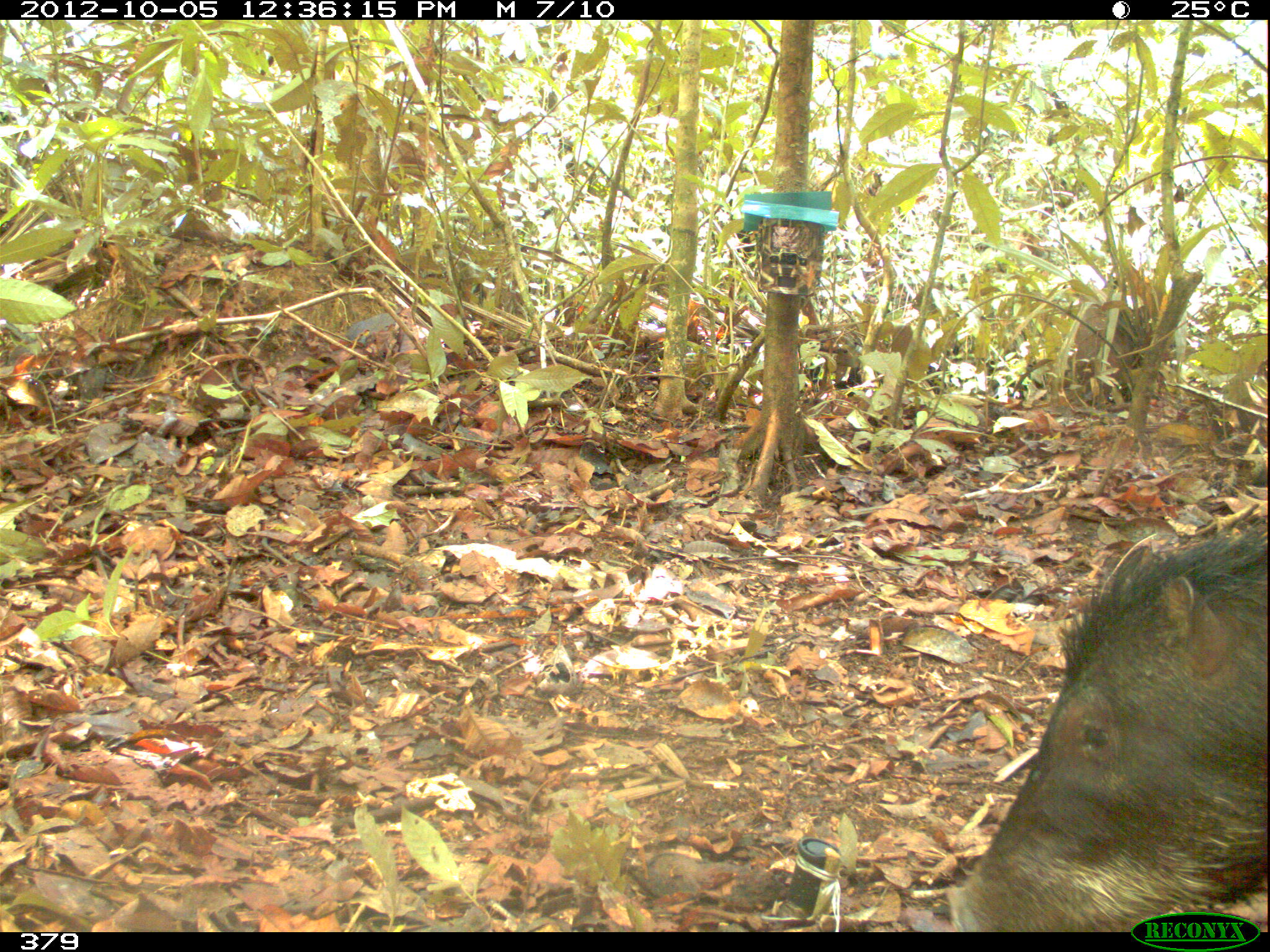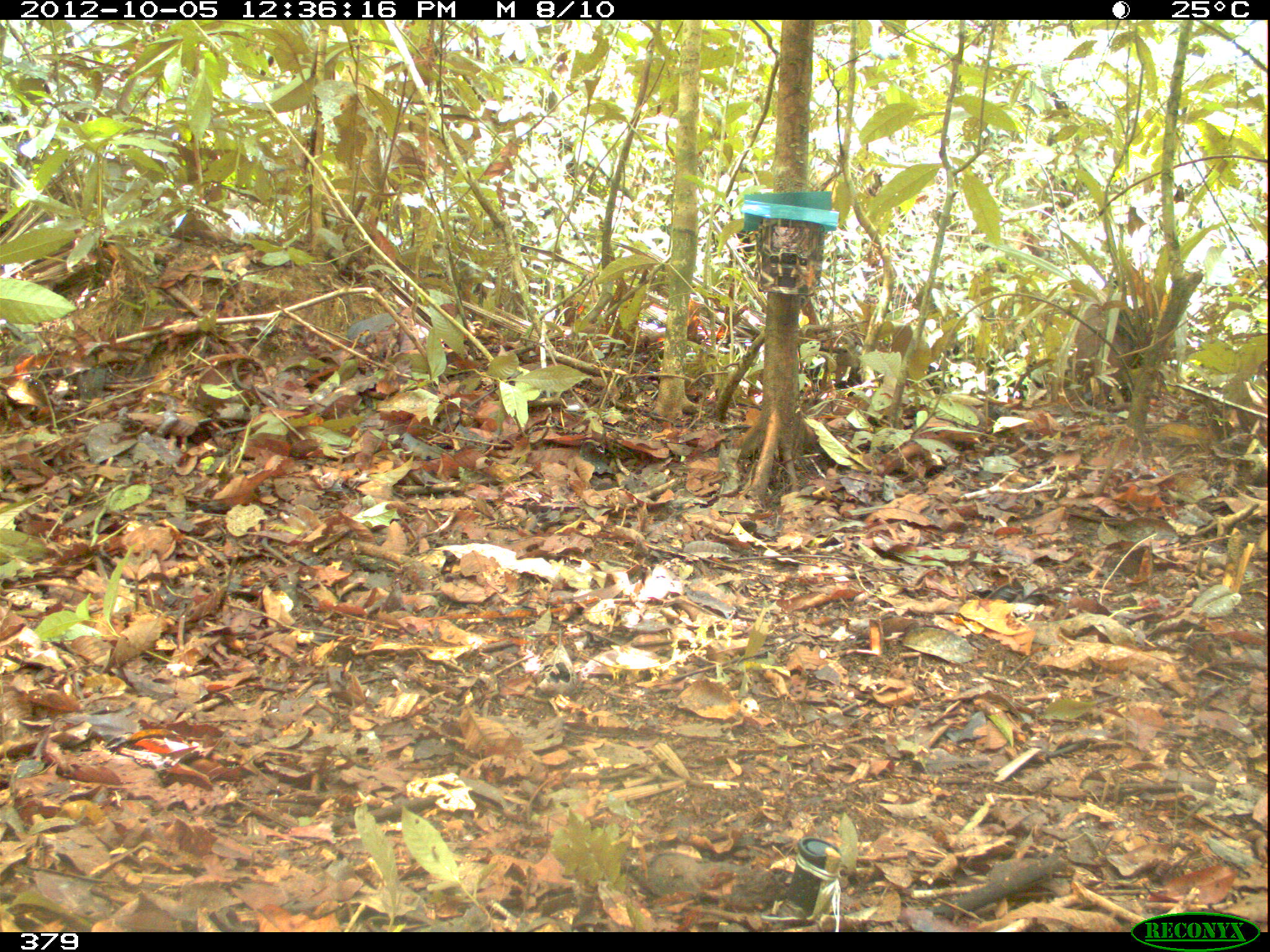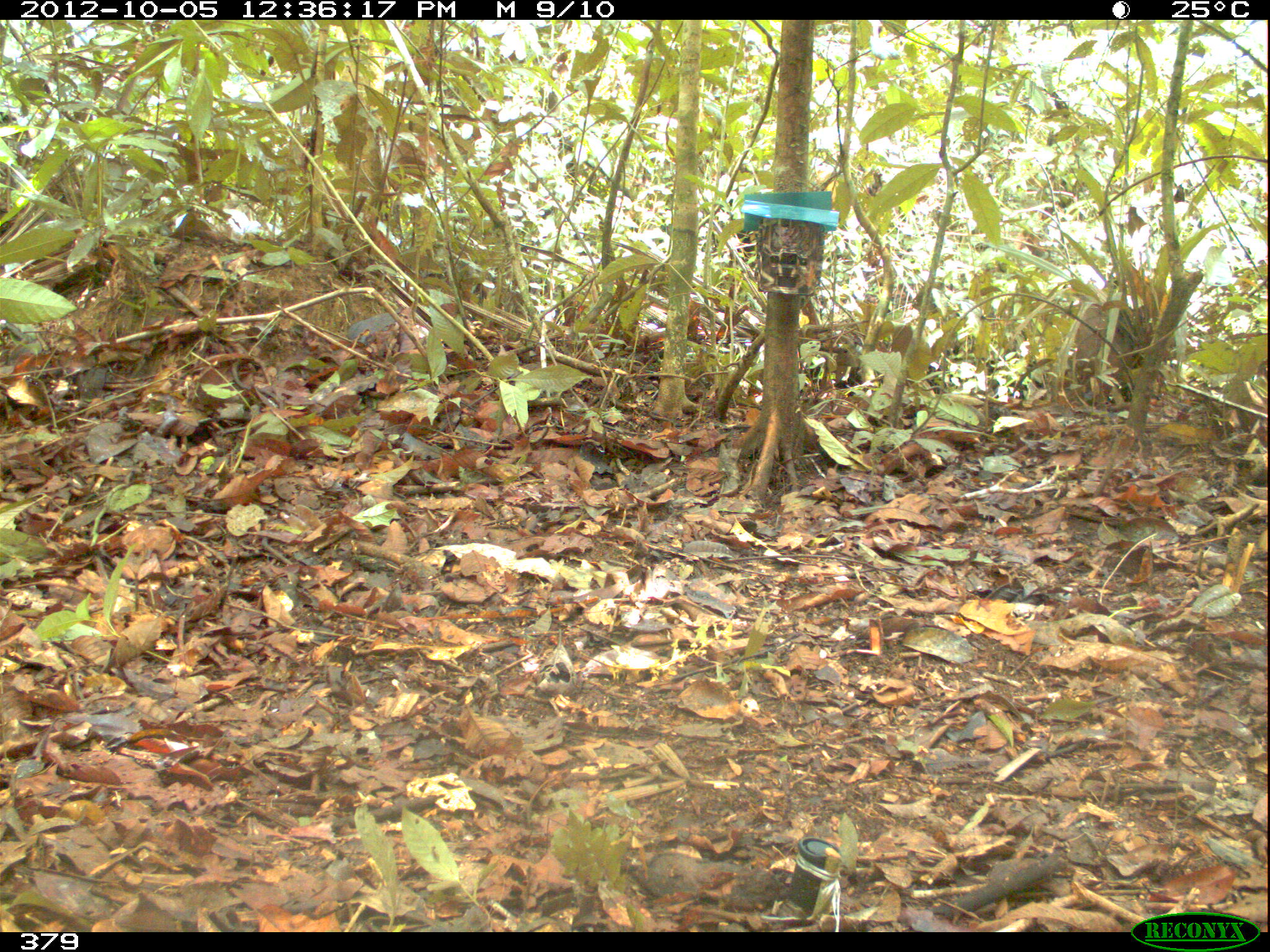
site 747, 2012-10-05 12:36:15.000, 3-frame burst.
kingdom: Animalia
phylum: Chordata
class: Mammalia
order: Artiodactyla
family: Tayassuidae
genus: Tayassu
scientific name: Tayassu pecari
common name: white-lipped peccary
Tayassu pecari (white-lipped peccary).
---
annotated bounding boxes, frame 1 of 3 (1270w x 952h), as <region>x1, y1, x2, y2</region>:
tayassu pecari: <region>946, 521, 1267, 931</region>